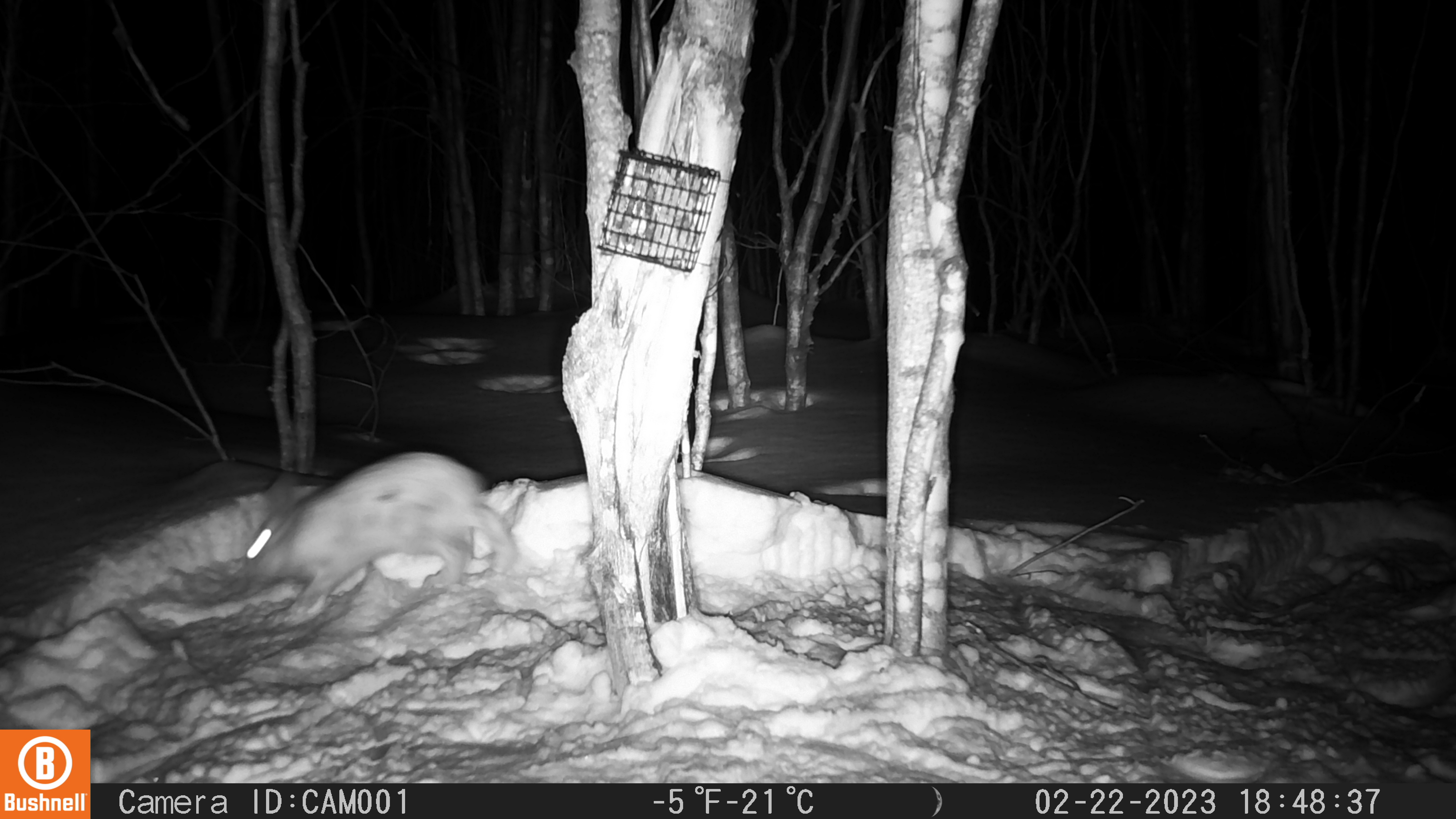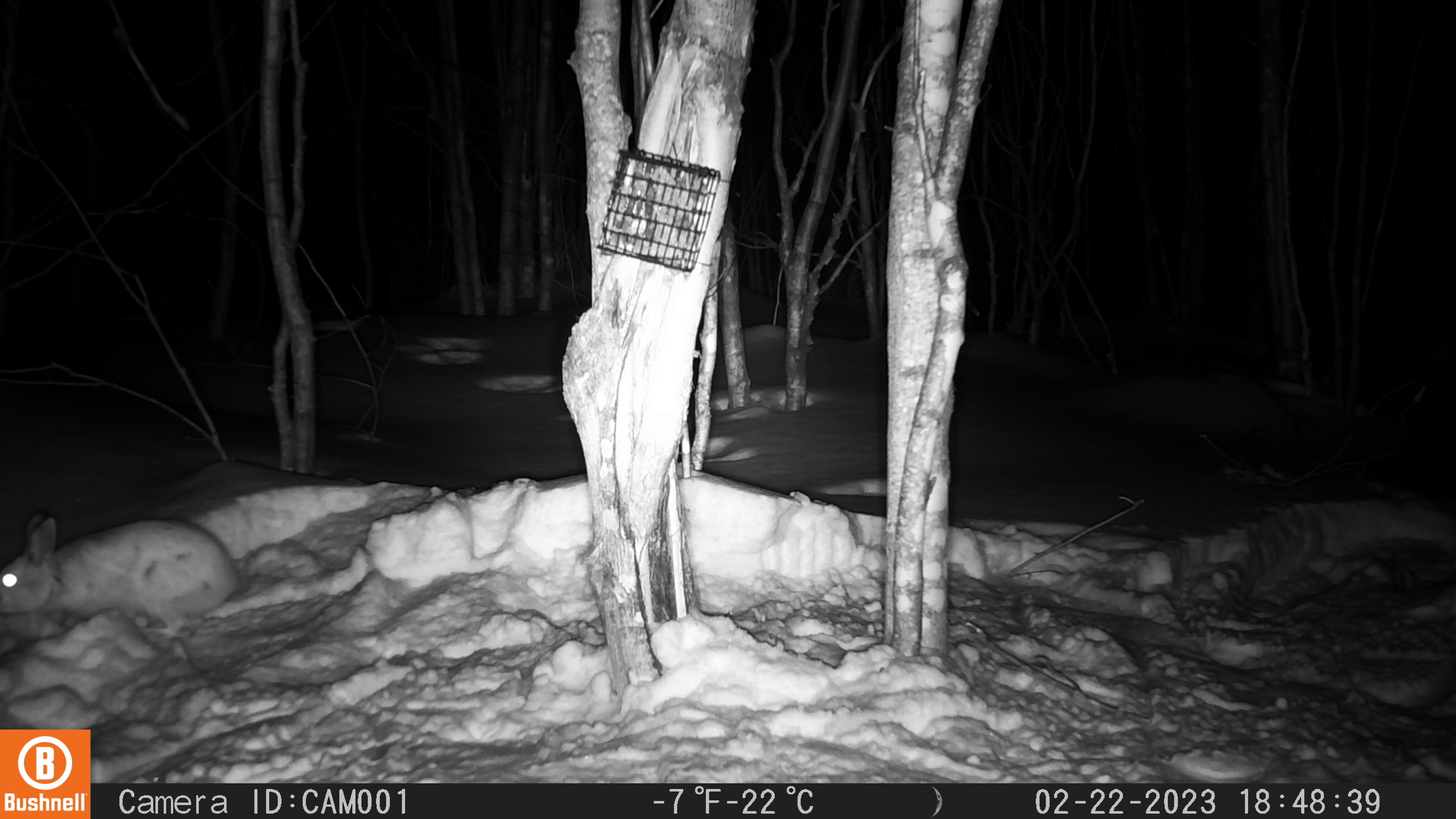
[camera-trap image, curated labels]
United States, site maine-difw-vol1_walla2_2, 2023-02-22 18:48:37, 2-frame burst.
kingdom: Animalia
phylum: Chordata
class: Mammalia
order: Lagomorpha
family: Leporidae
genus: Lepus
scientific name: Lepus americanus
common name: snowshoe hare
Snowshoe hare (Lepus americanus).